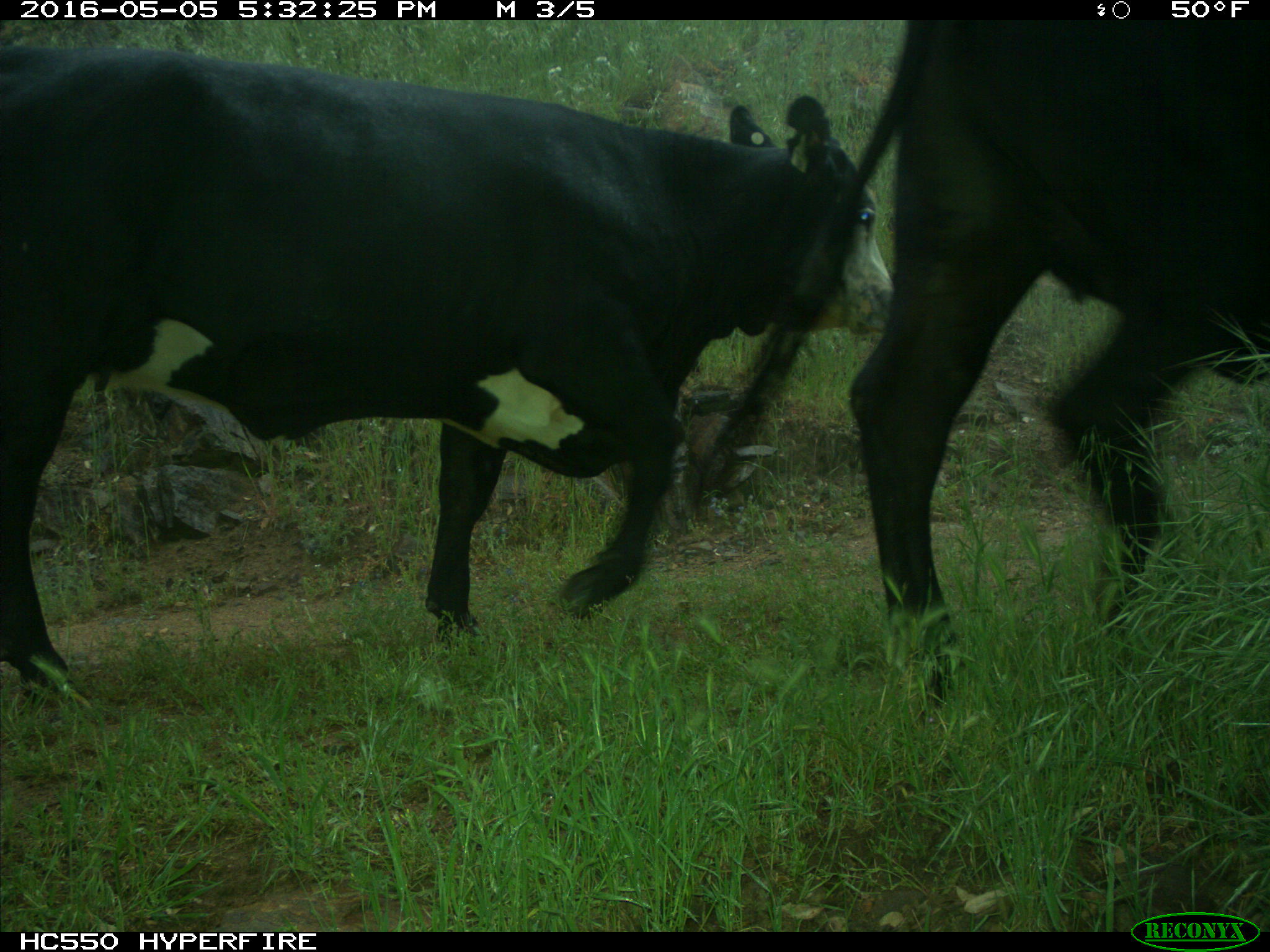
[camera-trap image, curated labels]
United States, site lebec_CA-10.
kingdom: Animalia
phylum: Chordata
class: Mammalia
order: Artiodactyla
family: Bovidae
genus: Bos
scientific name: Bos taurus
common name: domestic cow